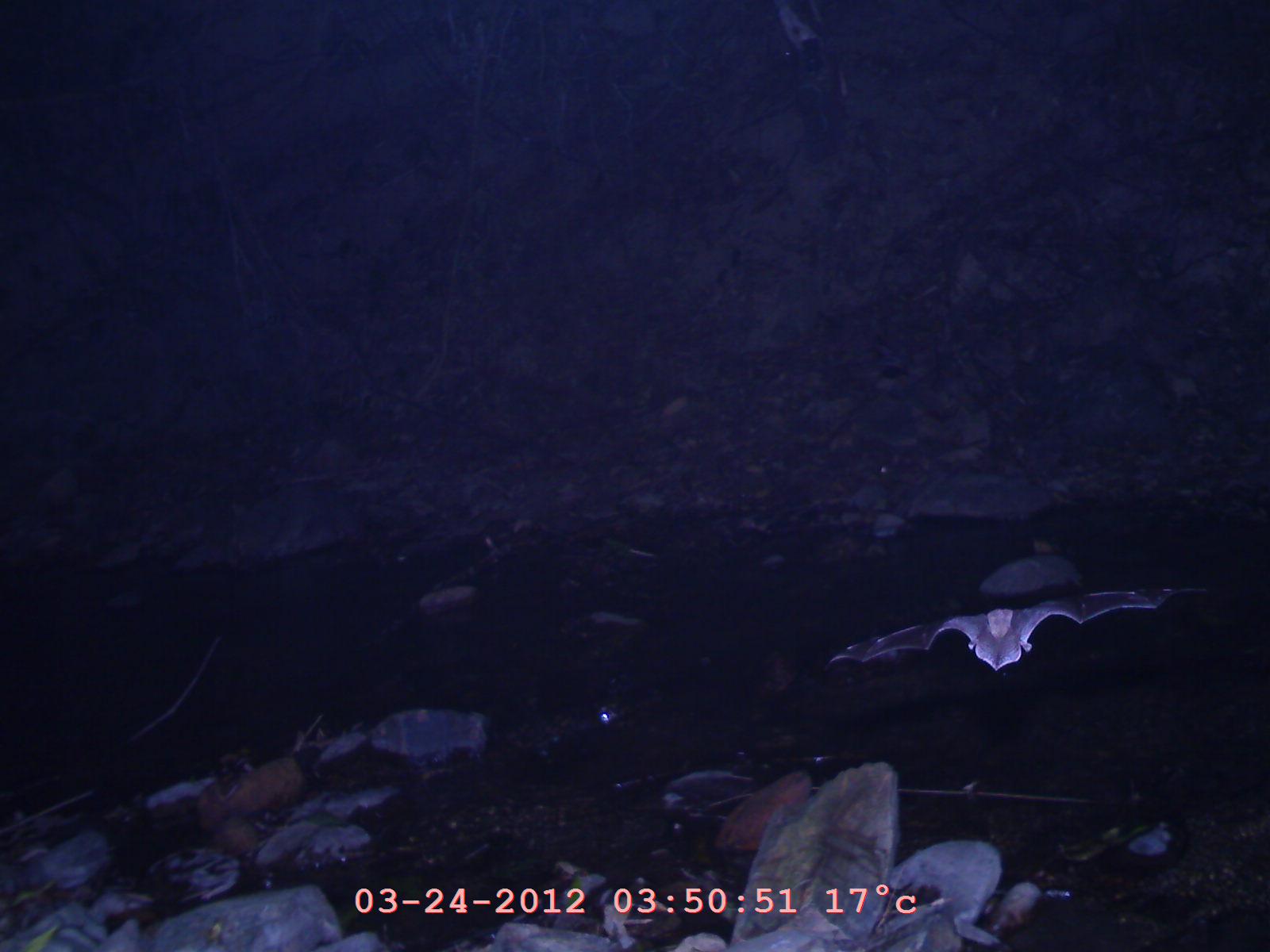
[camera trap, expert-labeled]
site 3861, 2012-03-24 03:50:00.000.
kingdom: Animalia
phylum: Chordata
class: Mammalia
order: Chiroptera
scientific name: Chiroptera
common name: bats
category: unknown bat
Unknown bat (bats) (Chiroptera), count 1.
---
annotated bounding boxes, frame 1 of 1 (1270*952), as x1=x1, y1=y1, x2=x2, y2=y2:
unknown bat: x1=827, y1=580, x2=1210, y2=673